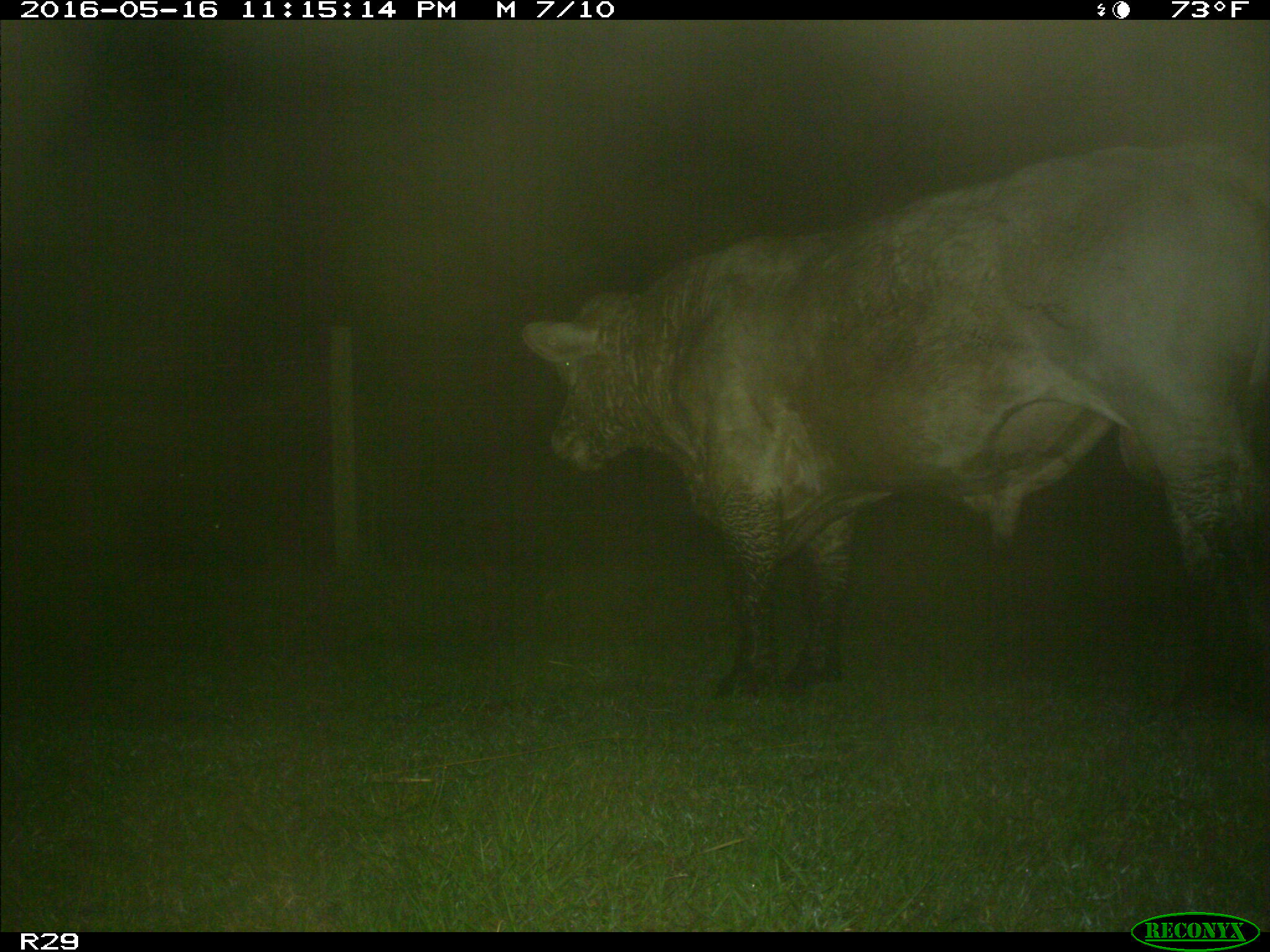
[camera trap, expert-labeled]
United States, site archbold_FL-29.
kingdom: Animalia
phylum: Chordata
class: Mammalia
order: Artiodactyla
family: Bovidae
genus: Bos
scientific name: Bos taurus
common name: domestic cow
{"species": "Bos taurus (domestic cow)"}